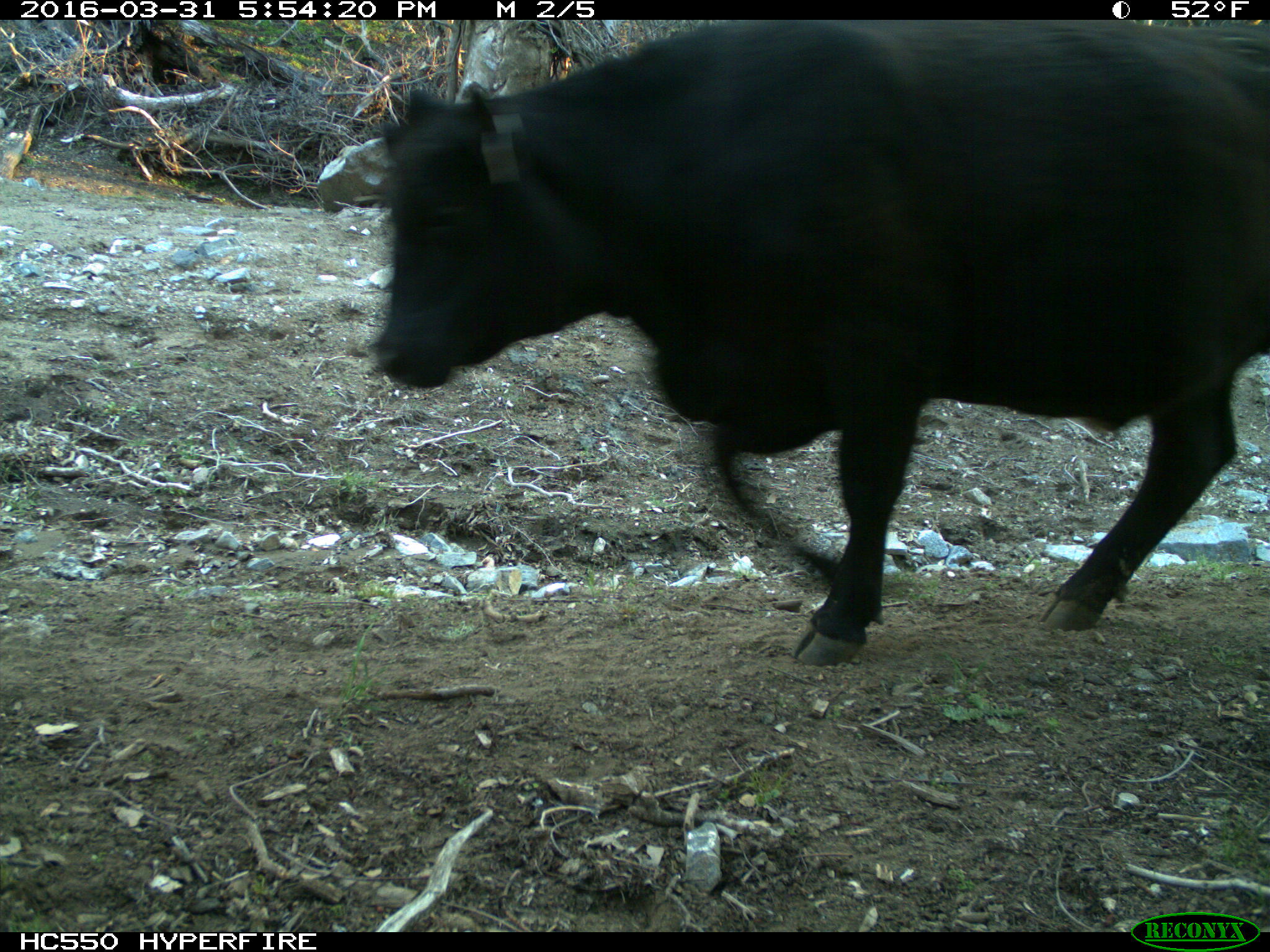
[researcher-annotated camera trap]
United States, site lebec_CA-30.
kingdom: Animalia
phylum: Chordata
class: Mammalia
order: Artiodactyla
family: Bovidae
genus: Bos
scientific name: Bos taurus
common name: domestic cow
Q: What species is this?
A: Bos taurus (domestic cow).